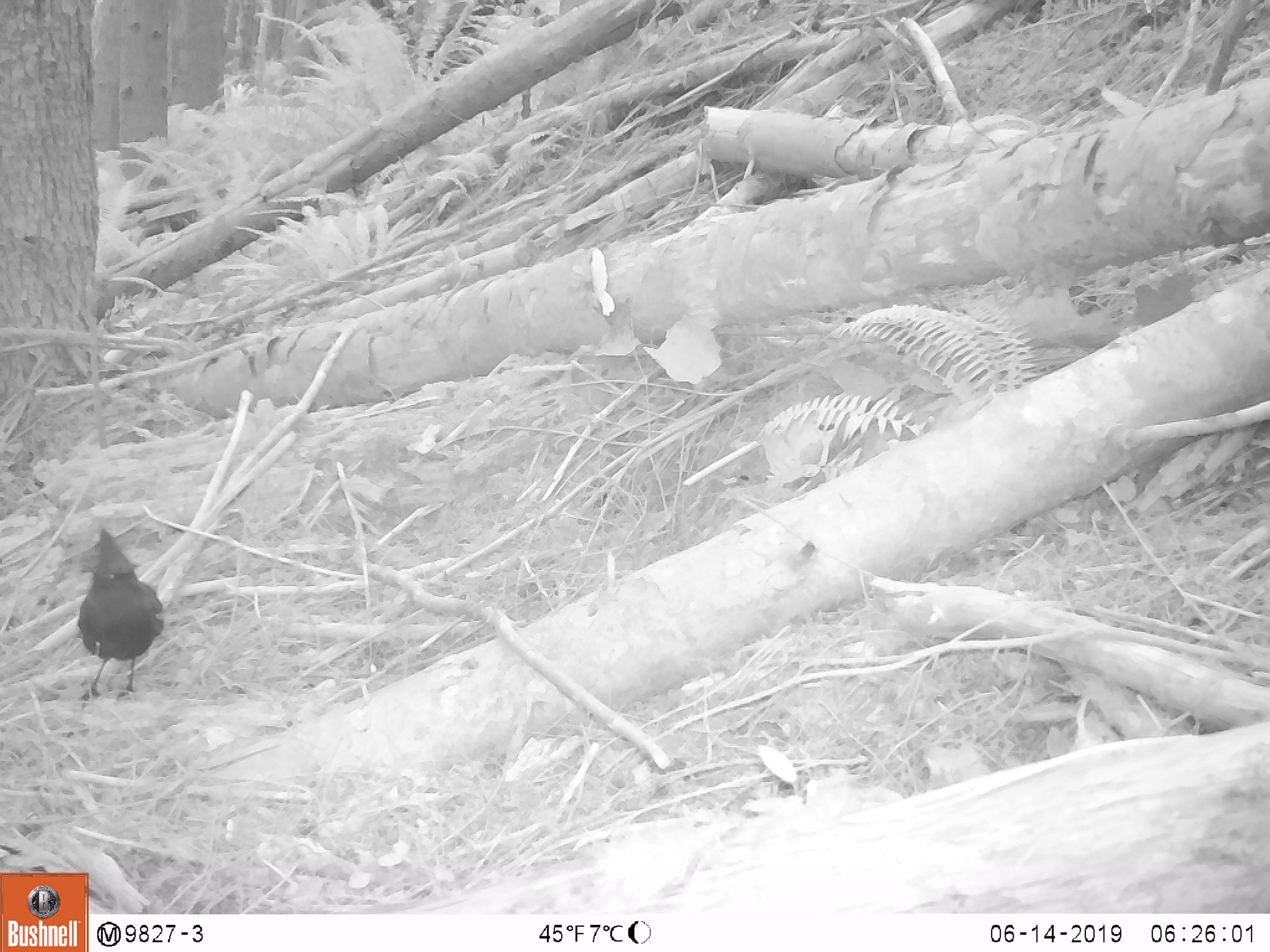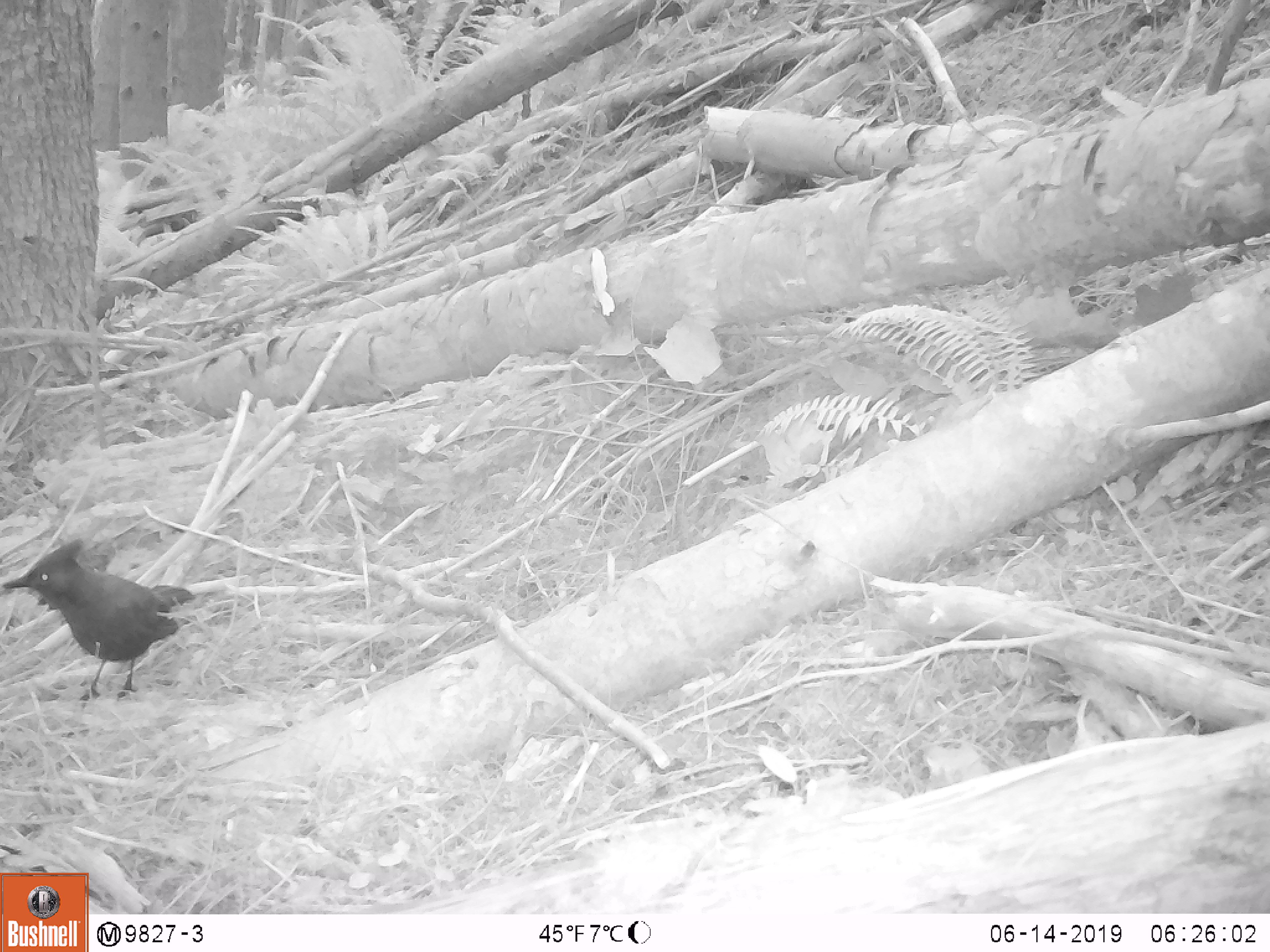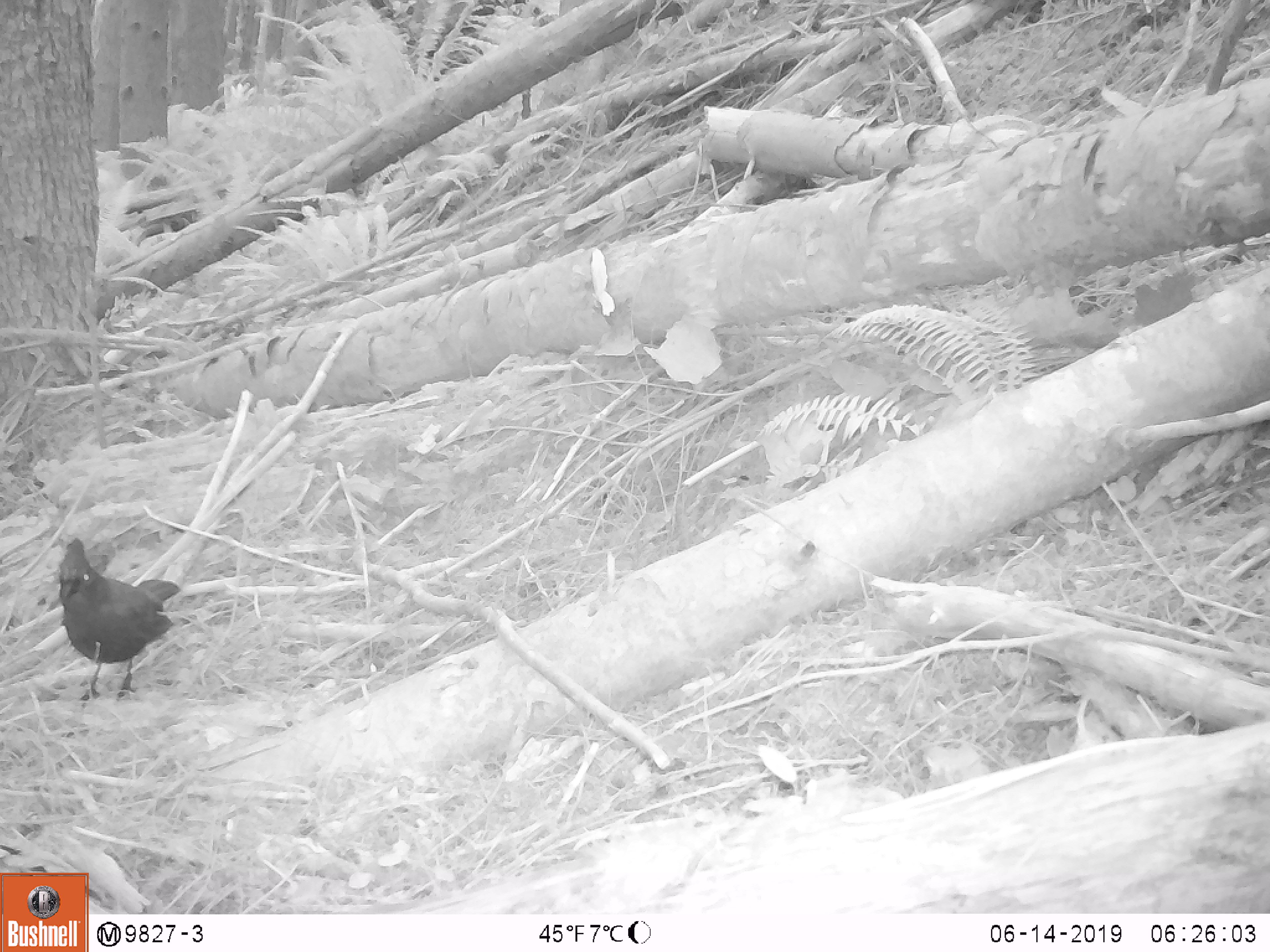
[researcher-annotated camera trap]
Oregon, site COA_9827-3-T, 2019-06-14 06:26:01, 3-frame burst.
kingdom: Animalia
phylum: Chordata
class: Aves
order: Passeriformes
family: Corvidae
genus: Cyanocitta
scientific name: Cyanocitta stelleri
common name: steller's jay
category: stellers jay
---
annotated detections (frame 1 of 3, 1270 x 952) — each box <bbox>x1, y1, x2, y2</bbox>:
stellers jay: <bbox>72, 520, 170, 700</bbox>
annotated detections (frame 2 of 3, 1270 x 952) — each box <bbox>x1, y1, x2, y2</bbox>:
stellers jay: <bbox>1, 538, 201, 700</bbox>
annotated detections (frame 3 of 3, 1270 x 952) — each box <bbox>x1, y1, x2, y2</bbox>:
stellers jay: <bbox>50, 535, 188, 695</bbox>